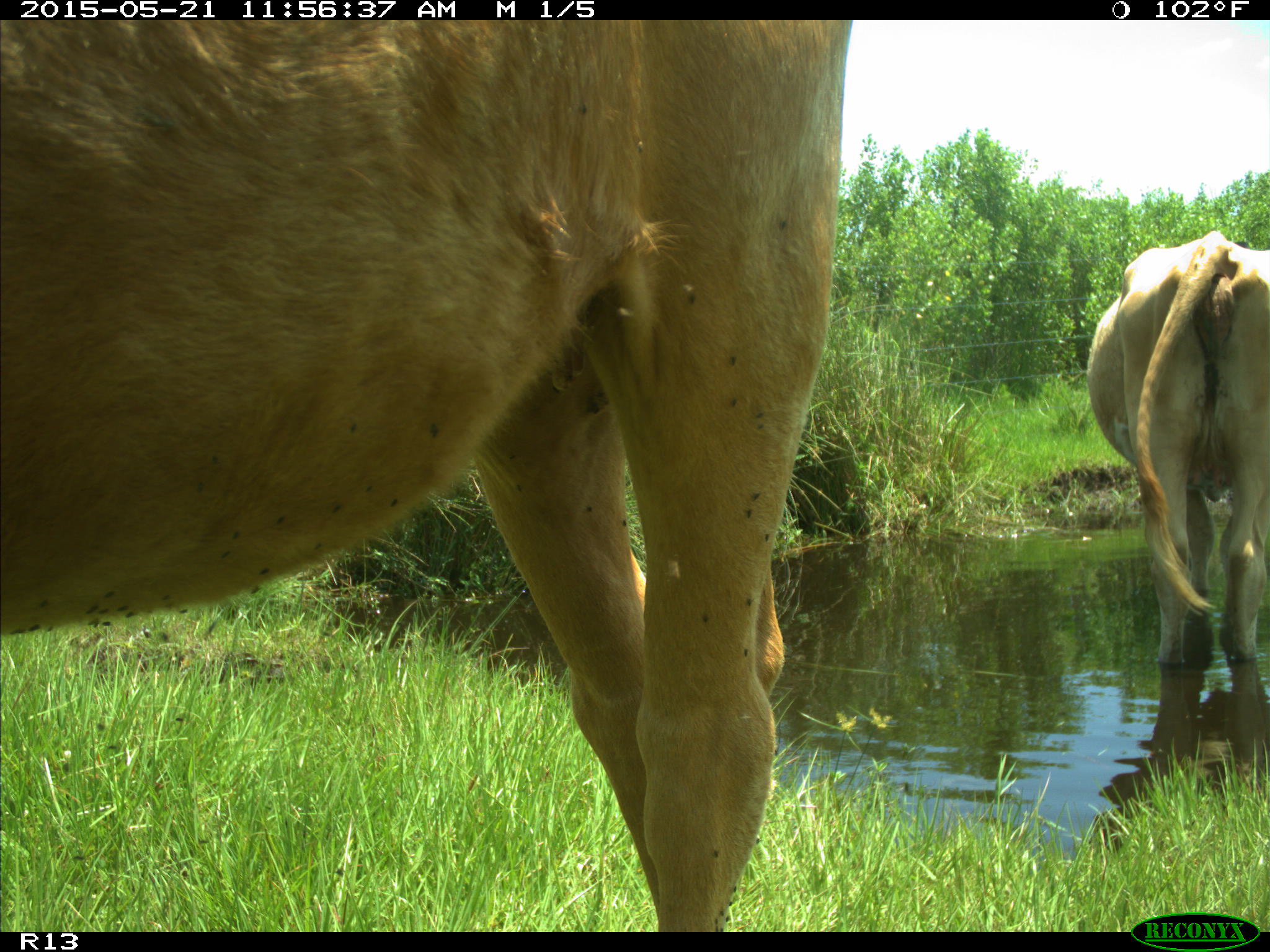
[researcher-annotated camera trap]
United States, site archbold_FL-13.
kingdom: Animalia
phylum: Chordata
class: Mammalia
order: Artiodactyla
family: Bovidae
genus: Bos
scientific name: Bos taurus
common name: domestic cow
Bos taurus (domestic cow).